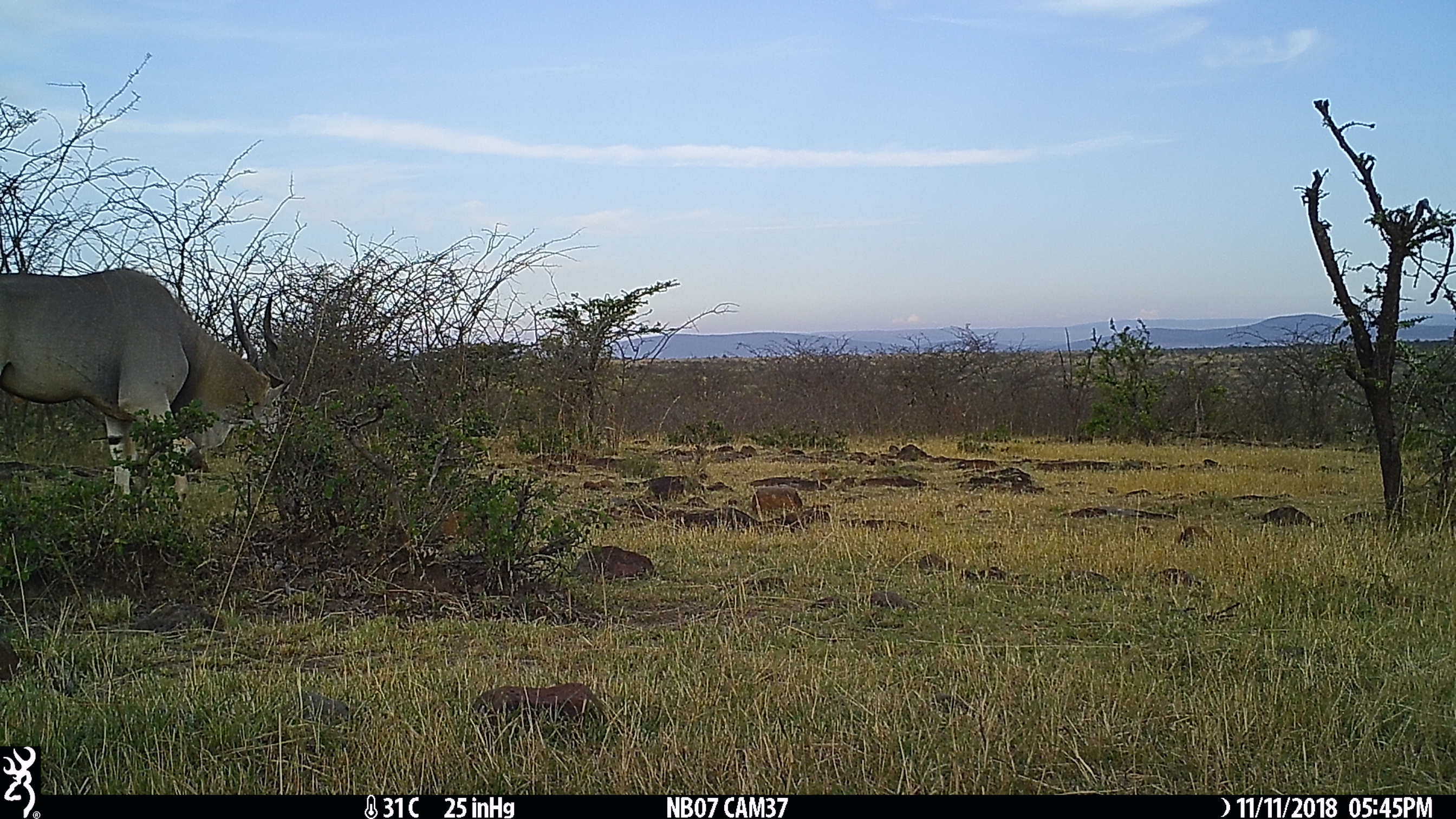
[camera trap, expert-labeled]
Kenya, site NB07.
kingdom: Animalia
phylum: Chordata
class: Mammalia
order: Artiodactyla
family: Bovidae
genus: Tragelaphus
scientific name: Tragelaphus oryx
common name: eland